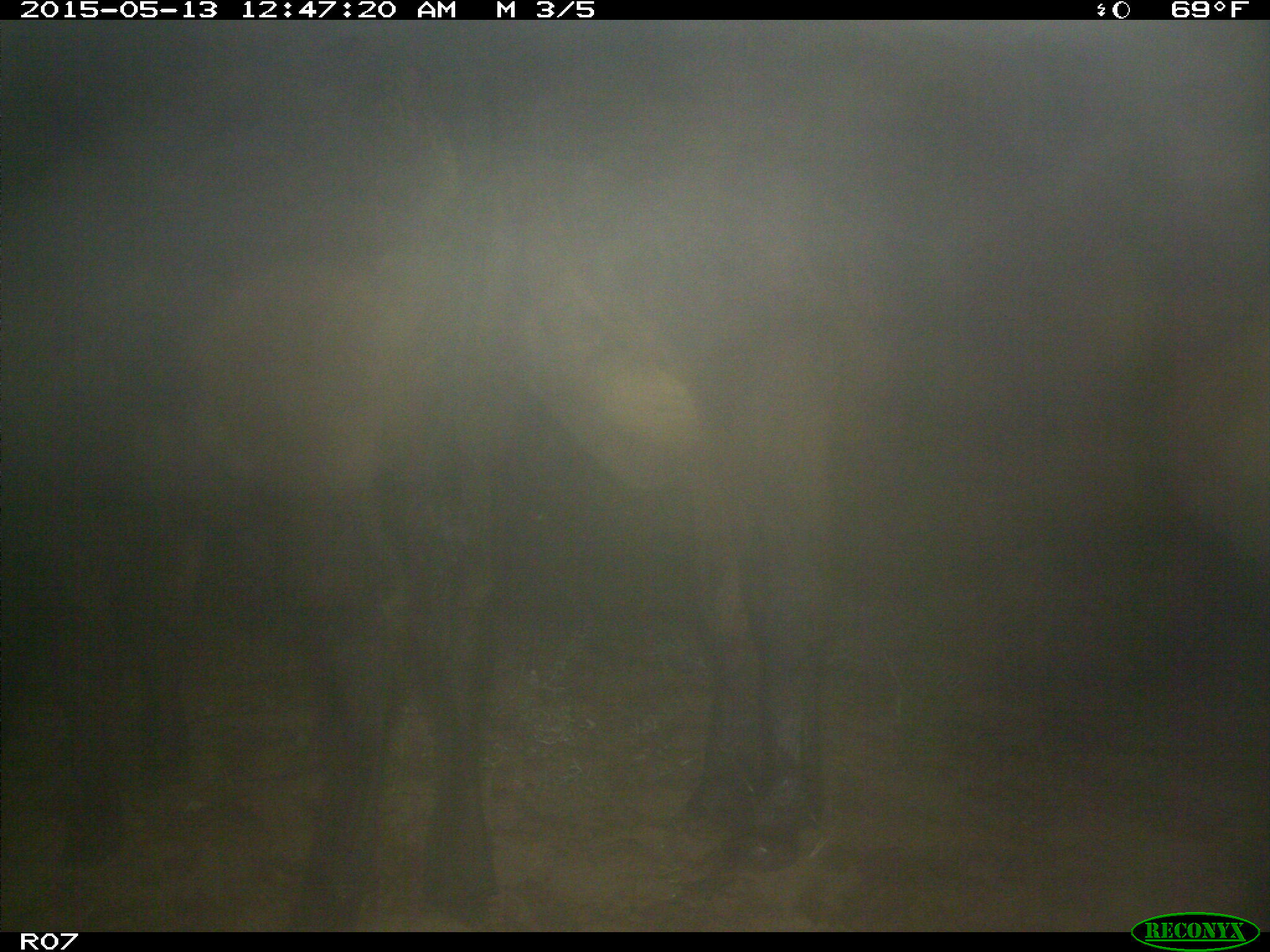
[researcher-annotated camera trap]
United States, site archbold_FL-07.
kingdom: Animalia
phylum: Chordata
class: Mammalia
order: Artiodactyla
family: Bovidae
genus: Bos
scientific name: Bos taurus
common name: domestic cow